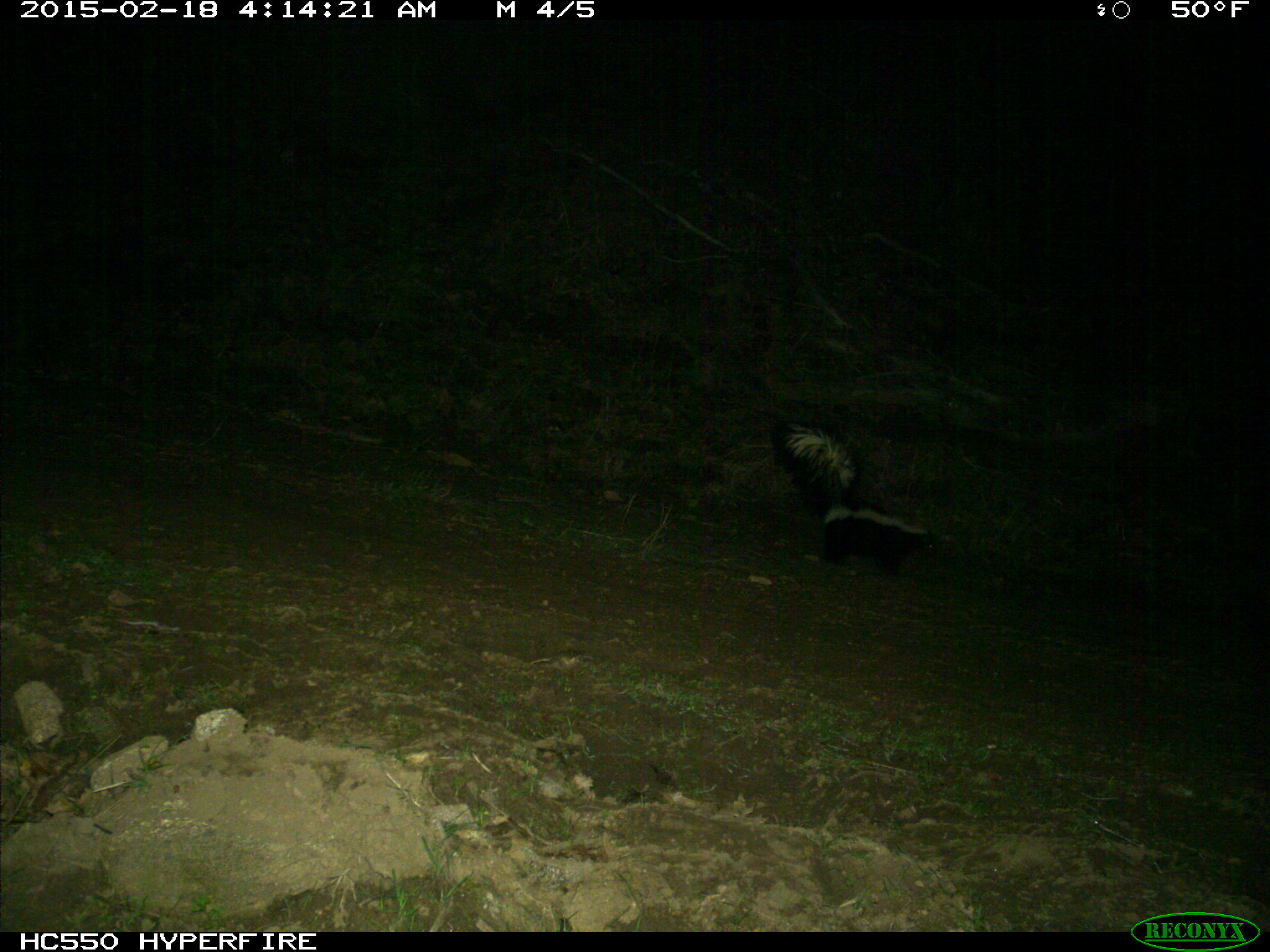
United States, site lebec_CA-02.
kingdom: Animalia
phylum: Chordata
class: Mammalia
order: Carnivora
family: Mephitidae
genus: Mephitis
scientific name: Mephitis mephitis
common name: striped skunk